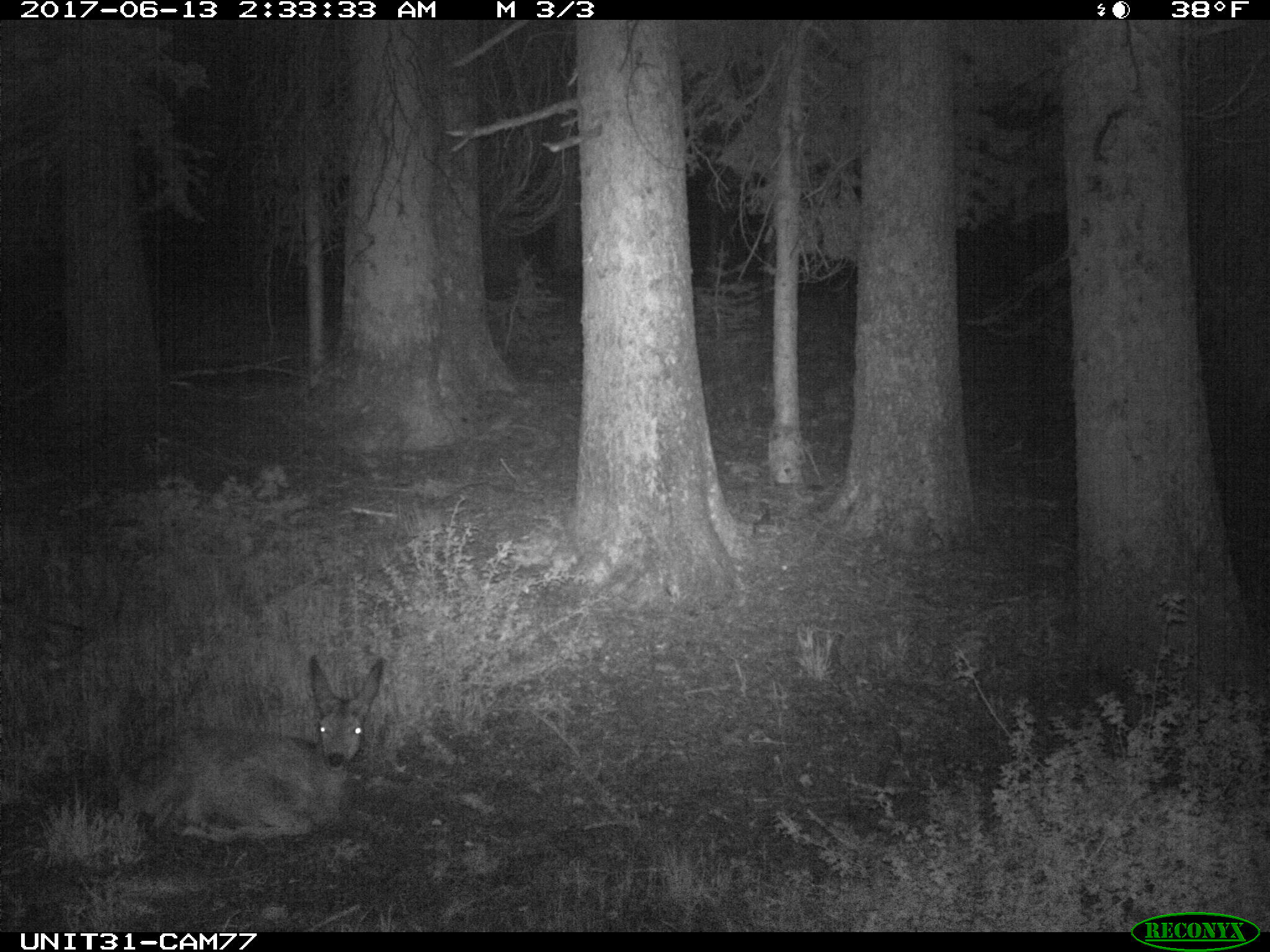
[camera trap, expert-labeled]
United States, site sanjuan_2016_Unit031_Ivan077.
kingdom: Animalia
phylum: Chordata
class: Mammalia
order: Artiodactyla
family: Cervidae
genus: Odocoileus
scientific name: Odocoileus hemionus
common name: mule deer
Odocoileus hemionus (mule deer).